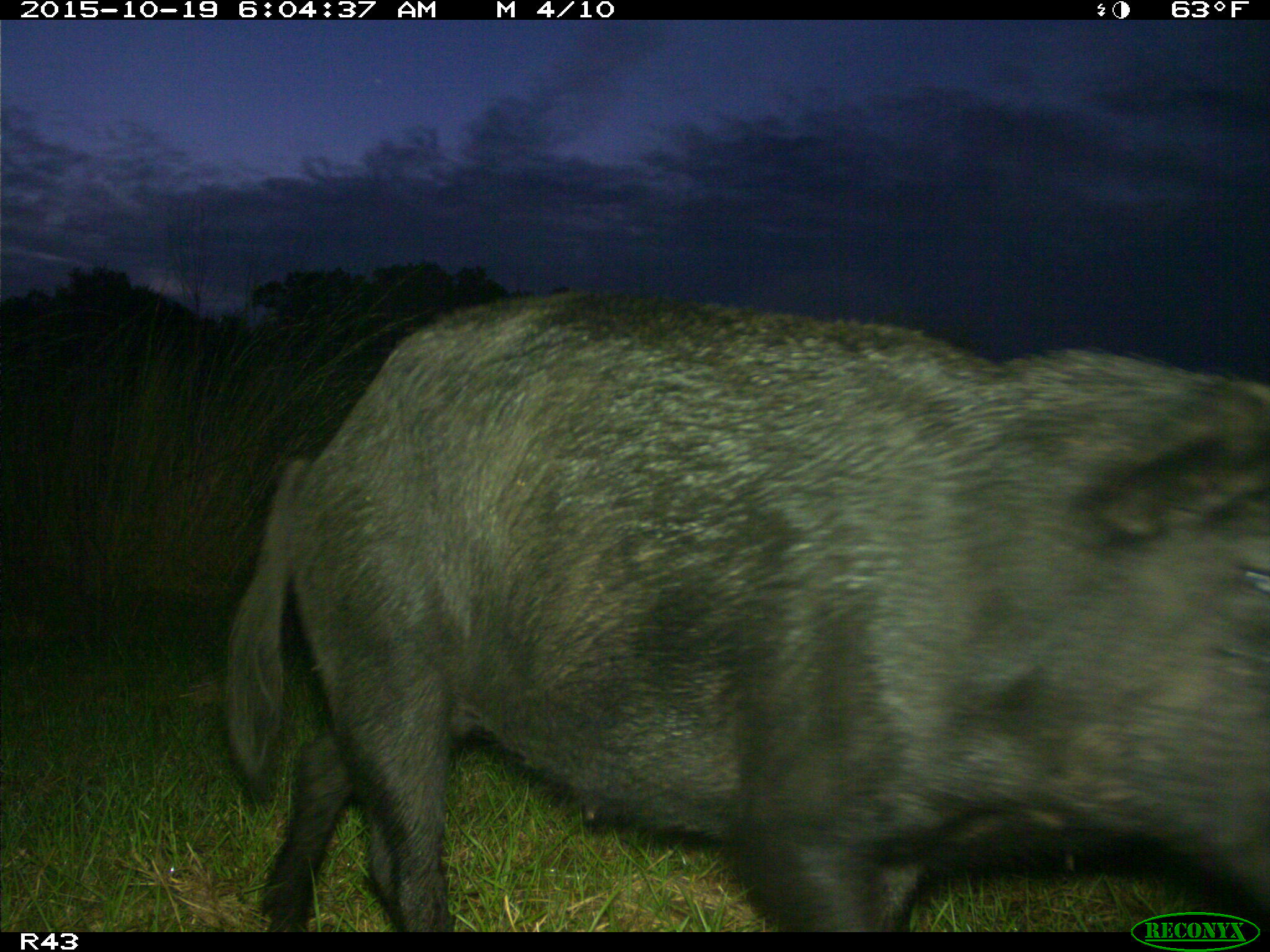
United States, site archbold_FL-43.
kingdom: Animalia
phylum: Chordata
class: Mammalia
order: Artiodactyla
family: Suidae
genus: Sus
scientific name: Sus scrofa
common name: wild boar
Sus scrofa (wild boar).